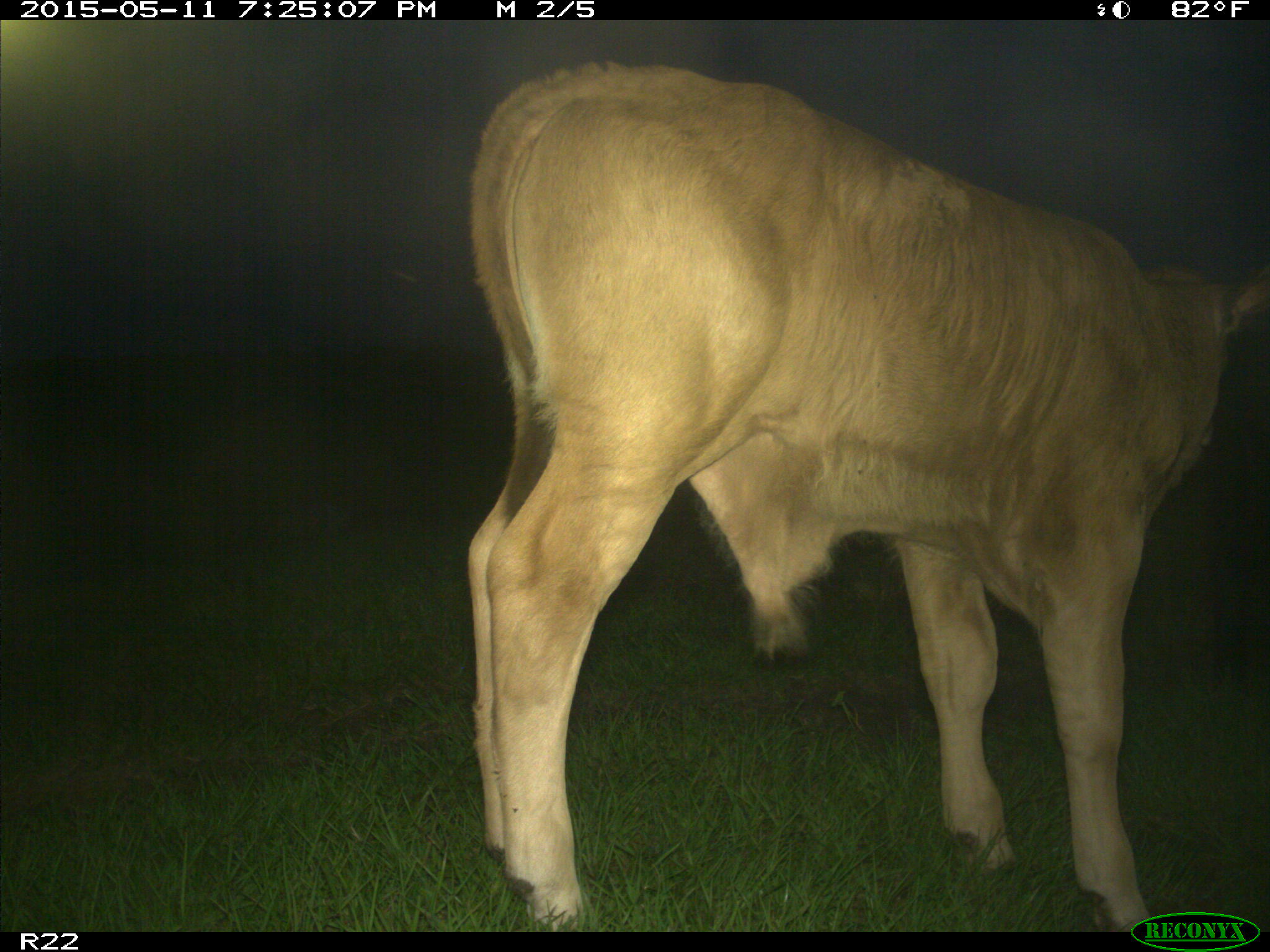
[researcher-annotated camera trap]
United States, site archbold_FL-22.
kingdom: Animalia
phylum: Chordata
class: Mammalia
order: Artiodactyla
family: Bovidae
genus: Bos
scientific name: Bos taurus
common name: domestic cow